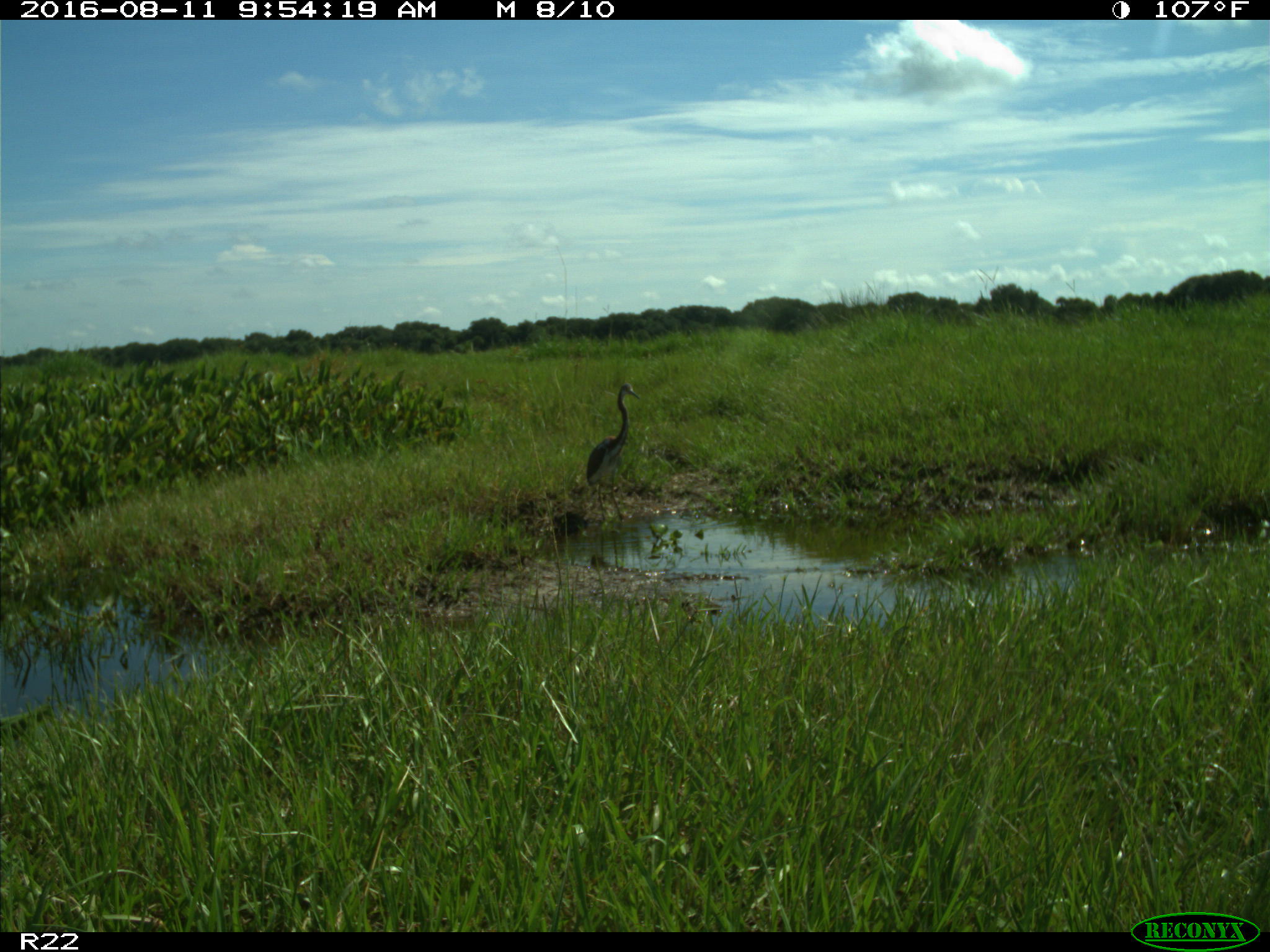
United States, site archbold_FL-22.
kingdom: Animalia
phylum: Chordata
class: Aves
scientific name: Aves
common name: birds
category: unidentified bird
Unidentified bird (birds) (Aves).